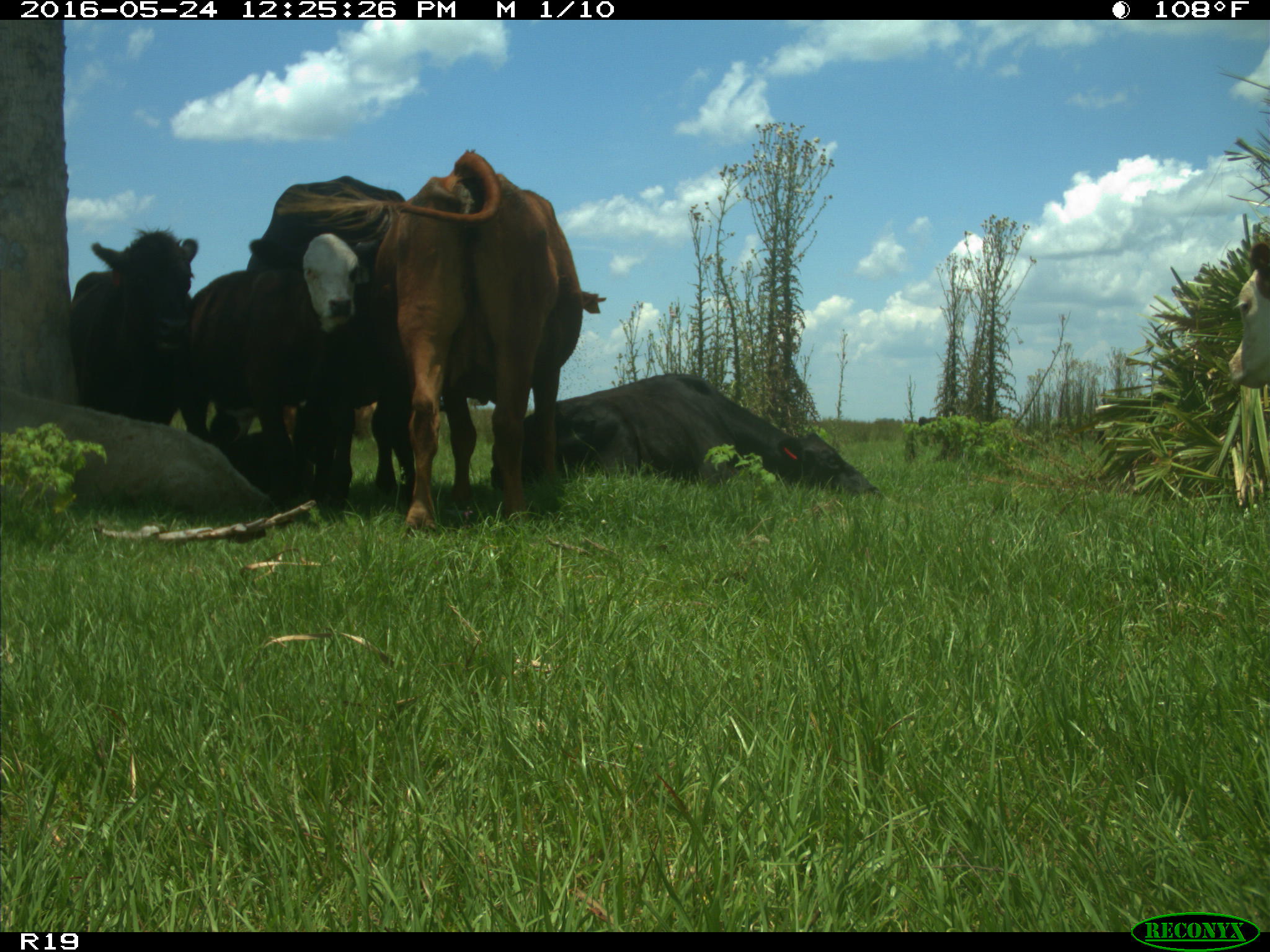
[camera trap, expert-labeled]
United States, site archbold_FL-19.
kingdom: Animalia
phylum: Chordata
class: Mammalia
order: Artiodactyla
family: Bovidae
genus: Bos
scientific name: Bos taurus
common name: domestic cow